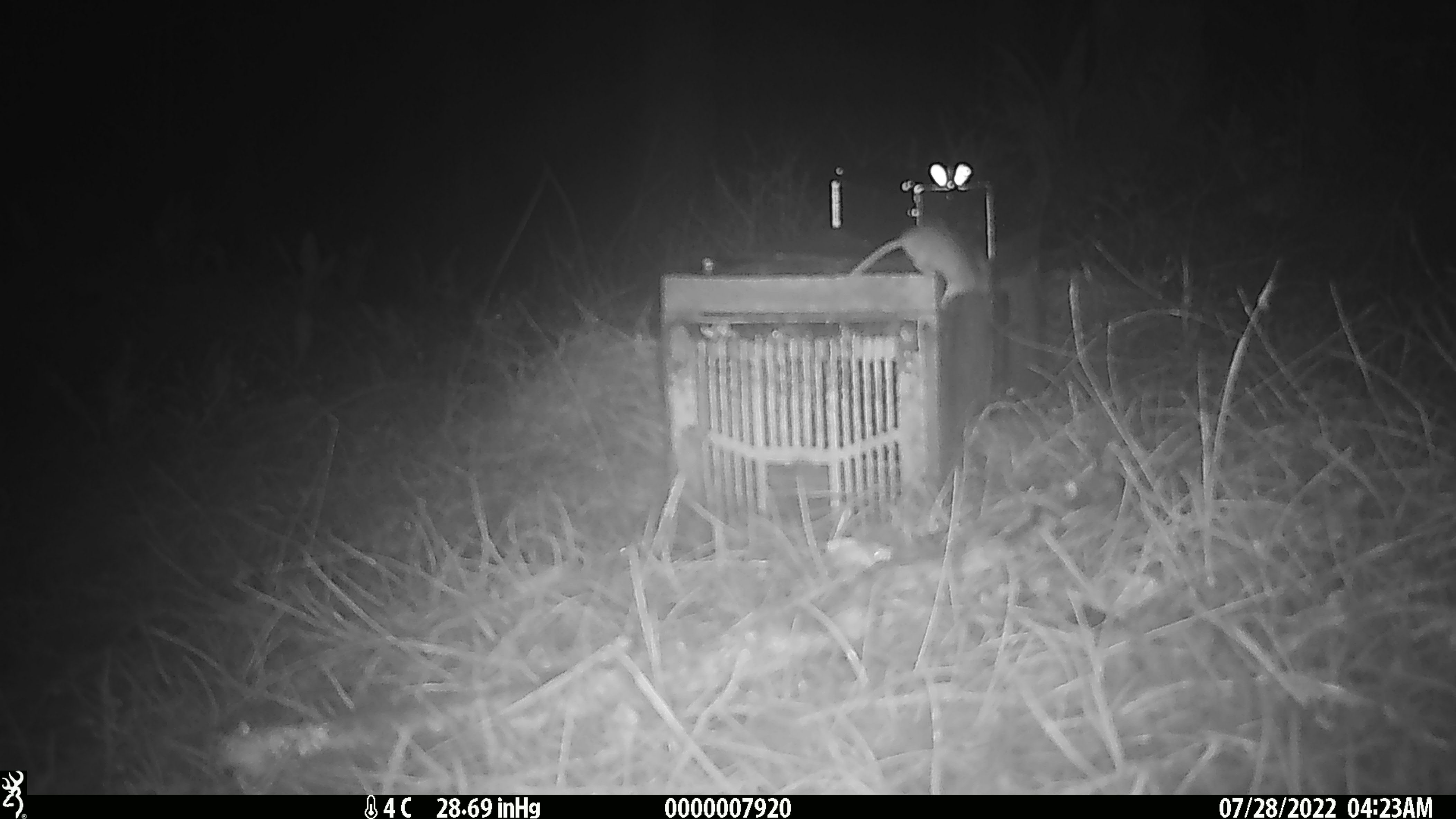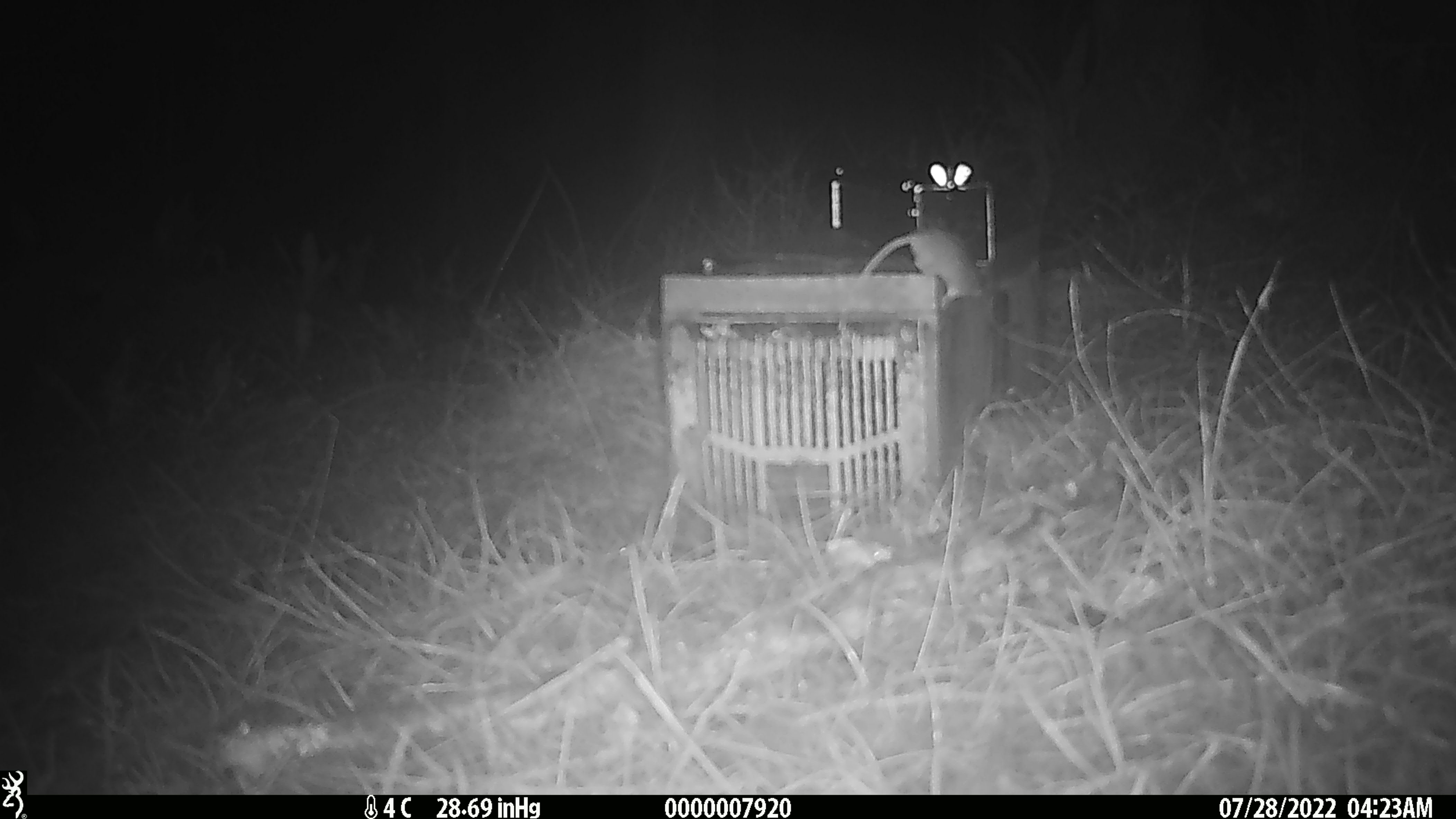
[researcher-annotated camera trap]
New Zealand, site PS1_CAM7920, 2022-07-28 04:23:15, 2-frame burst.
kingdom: Animalia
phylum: Chordata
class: Mammalia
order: Rodentia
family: Muridae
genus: Mus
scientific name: Mus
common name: mouse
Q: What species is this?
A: Mouse (Mus).